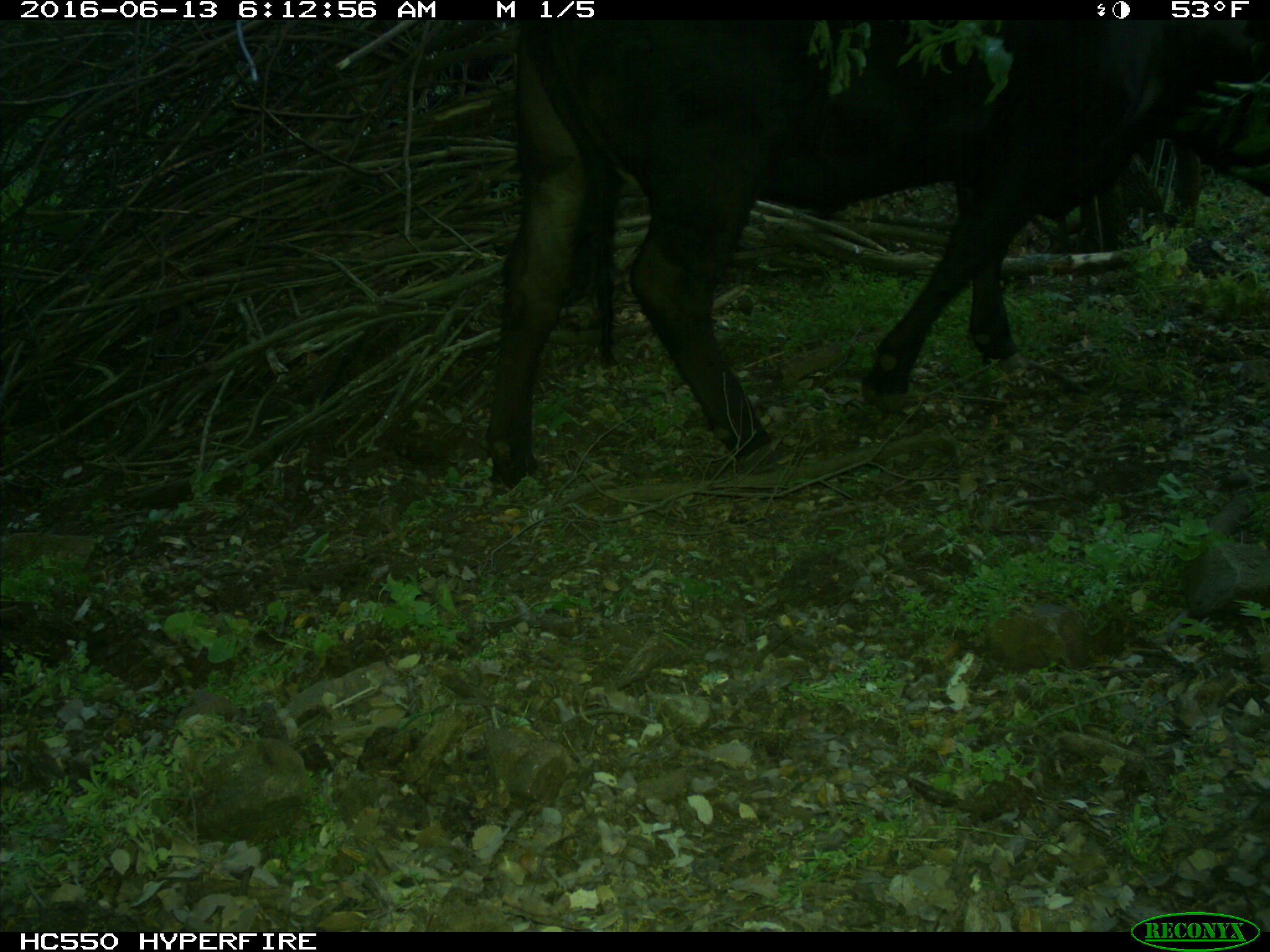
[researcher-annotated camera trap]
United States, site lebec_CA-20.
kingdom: Animalia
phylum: Chordata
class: Mammalia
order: Artiodactyla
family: Bovidae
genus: Bos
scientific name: Bos taurus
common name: domestic cow